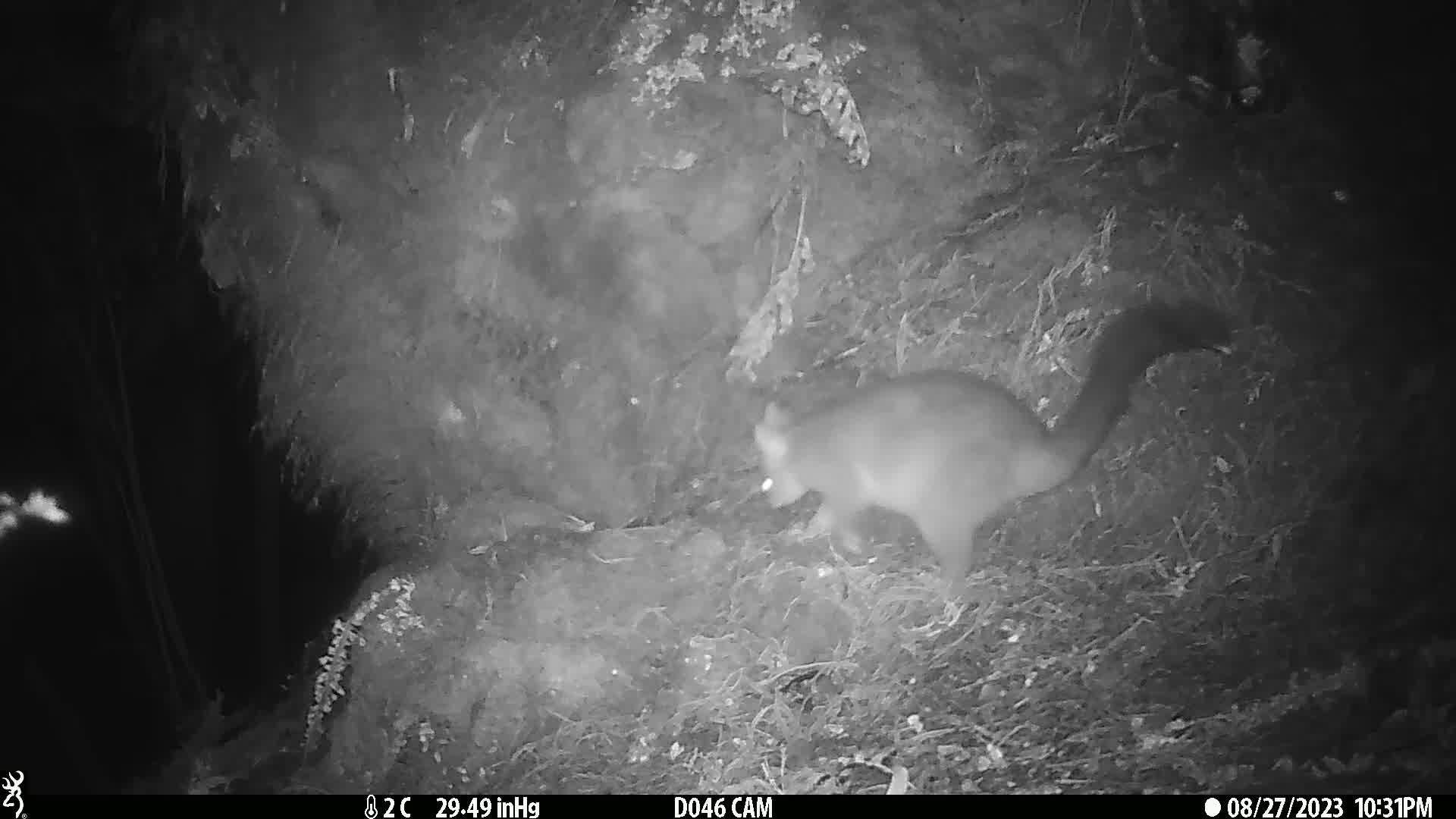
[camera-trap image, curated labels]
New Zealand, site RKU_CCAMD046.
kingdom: Animalia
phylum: Chordata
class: Mammalia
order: Diprotodontia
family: Phalangeridae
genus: Trichosurus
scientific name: Trichosurus vulpecula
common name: common brushtail possum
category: possum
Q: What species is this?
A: Possum (common brushtail possum) (Trichosurus vulpecula).